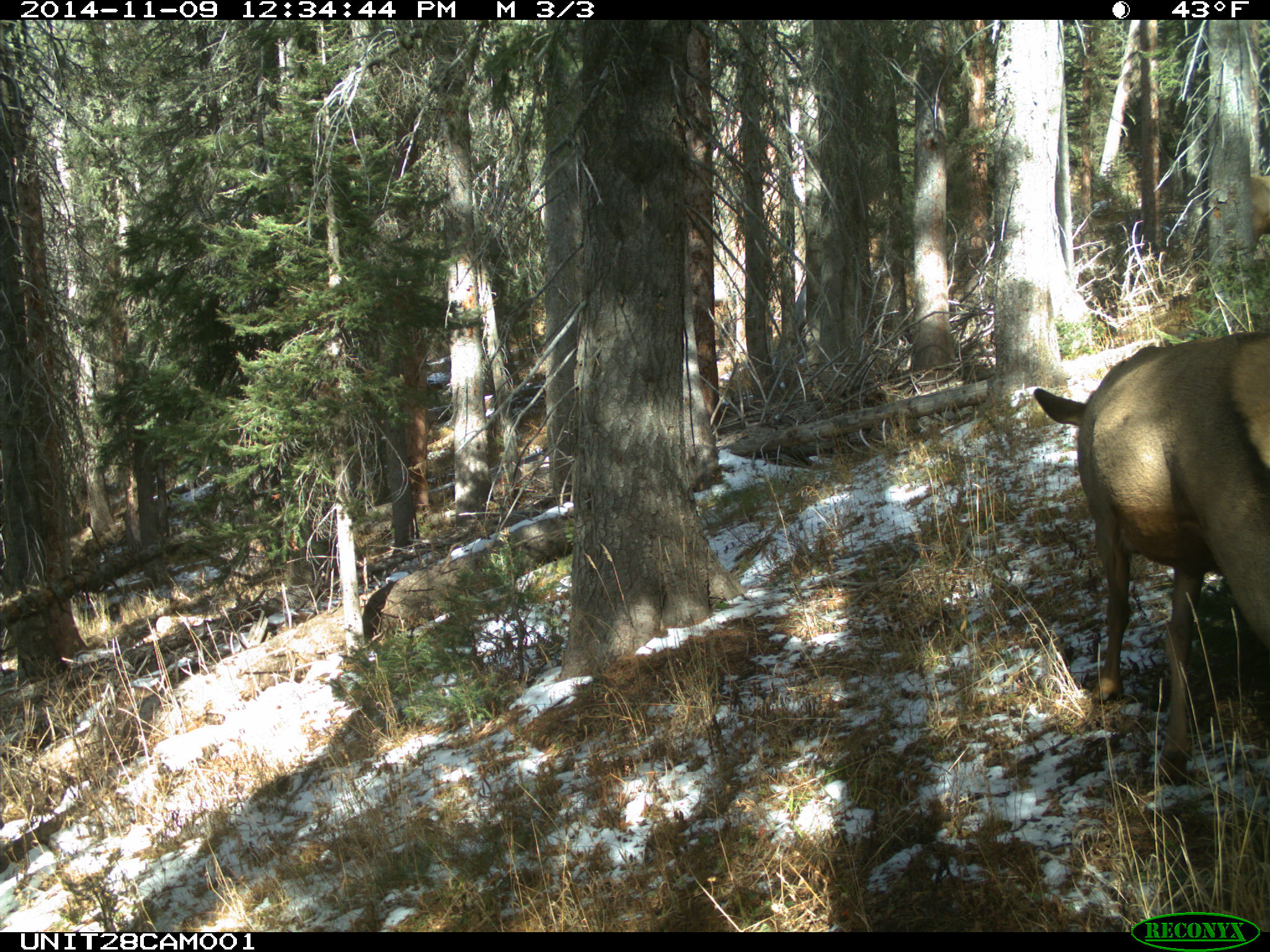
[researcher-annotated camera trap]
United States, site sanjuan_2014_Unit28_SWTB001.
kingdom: Animalia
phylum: Chordata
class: Mammalia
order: Artiodactyla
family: Cervidae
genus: Cervus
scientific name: Cervus elaphus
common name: red deer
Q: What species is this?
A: Cervus elaphus (red deer).